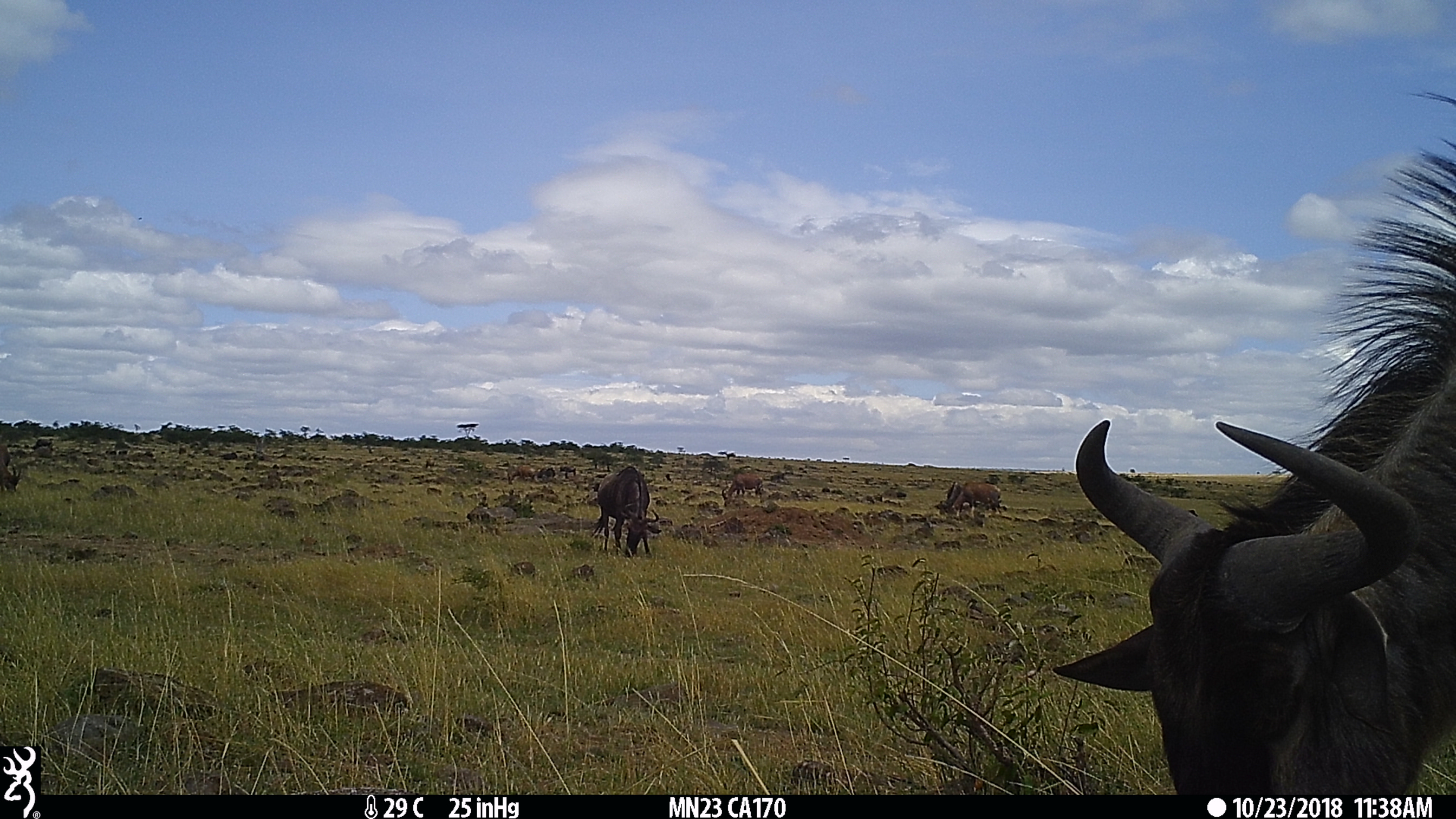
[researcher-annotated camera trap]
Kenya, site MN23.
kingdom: Animalia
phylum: Chordata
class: Mammalia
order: Artiodactyla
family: Bovidae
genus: Damaliscus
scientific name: Damaliscus lunatus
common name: topi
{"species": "topi (Damaliscus lunatus)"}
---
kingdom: Animalia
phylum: Chordata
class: Mammalia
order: Artiodactyla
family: Bovidae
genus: Connochaetes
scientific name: Connochaetes taurinus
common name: blue wildebeest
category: wildebeest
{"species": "wildebeest (blue wildebeest) (Connochaetes taurinus)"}